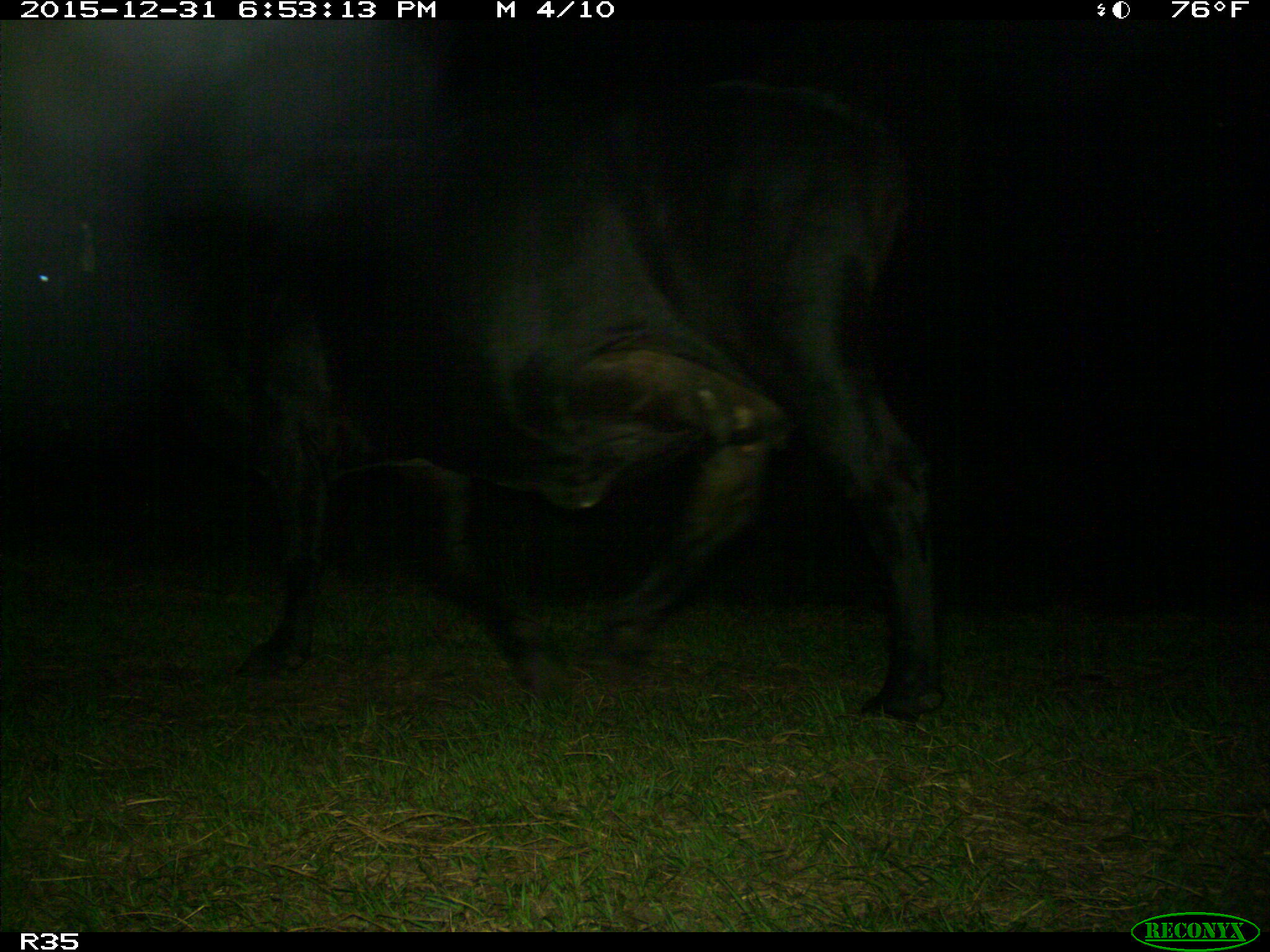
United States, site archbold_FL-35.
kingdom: Animalia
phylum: Chordata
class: Mammalia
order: Artiodactyla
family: Bovidae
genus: Bos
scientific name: Bos taurus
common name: domestic cow